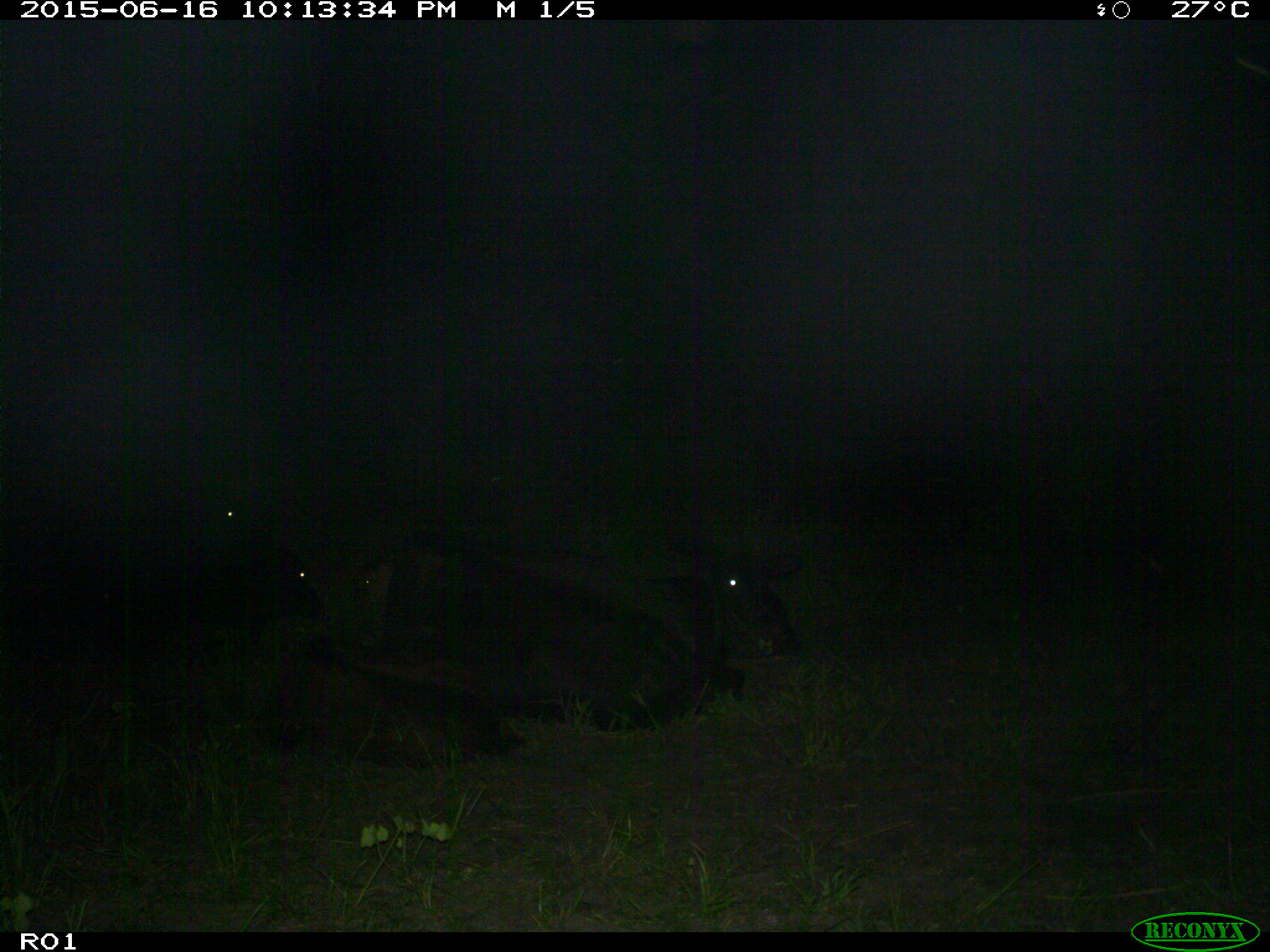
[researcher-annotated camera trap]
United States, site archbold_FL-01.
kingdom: Animalia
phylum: Chordata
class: Mammalia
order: Artiodactyla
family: Bovidae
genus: Bos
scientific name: Bos taurus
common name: domestic cow